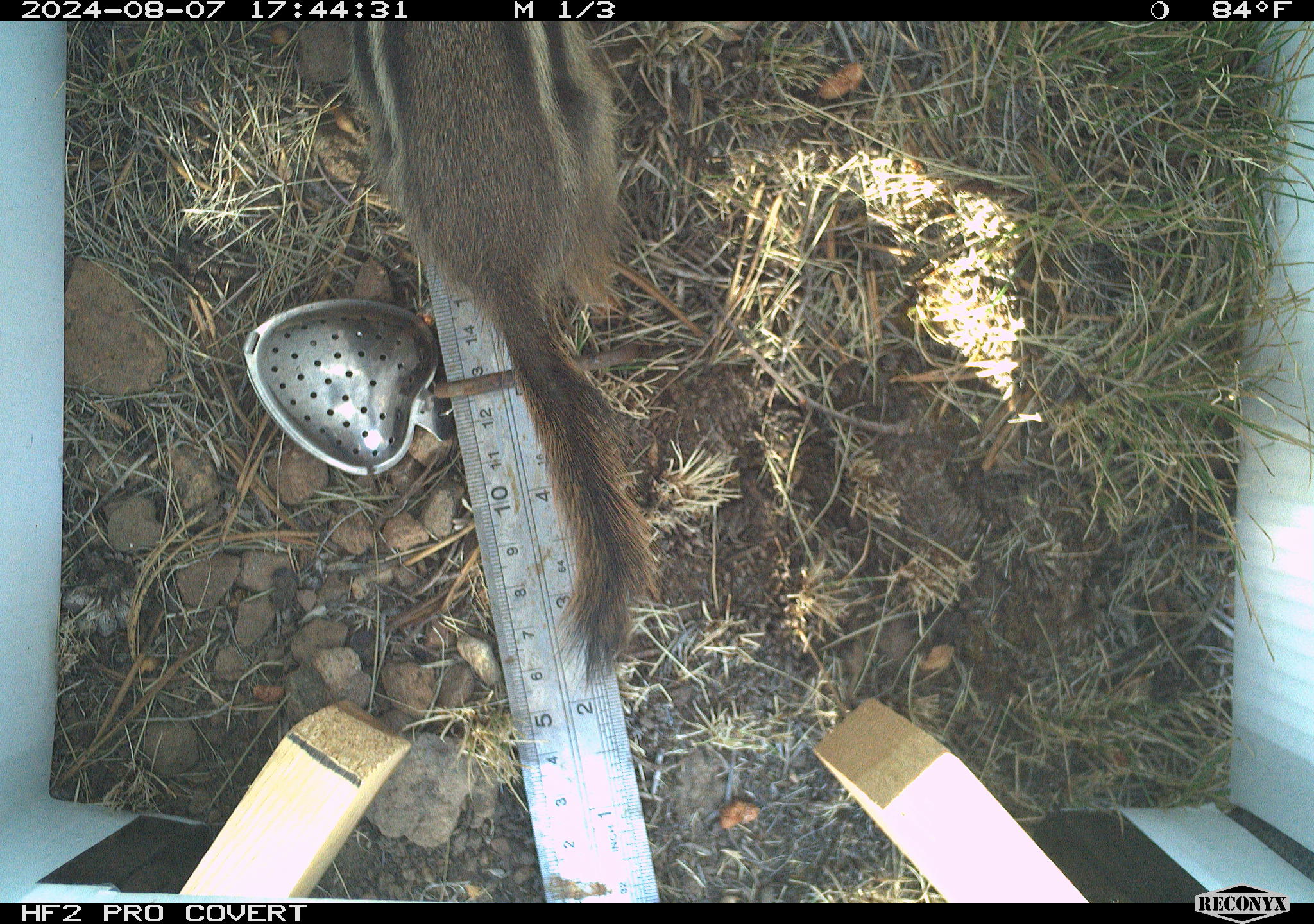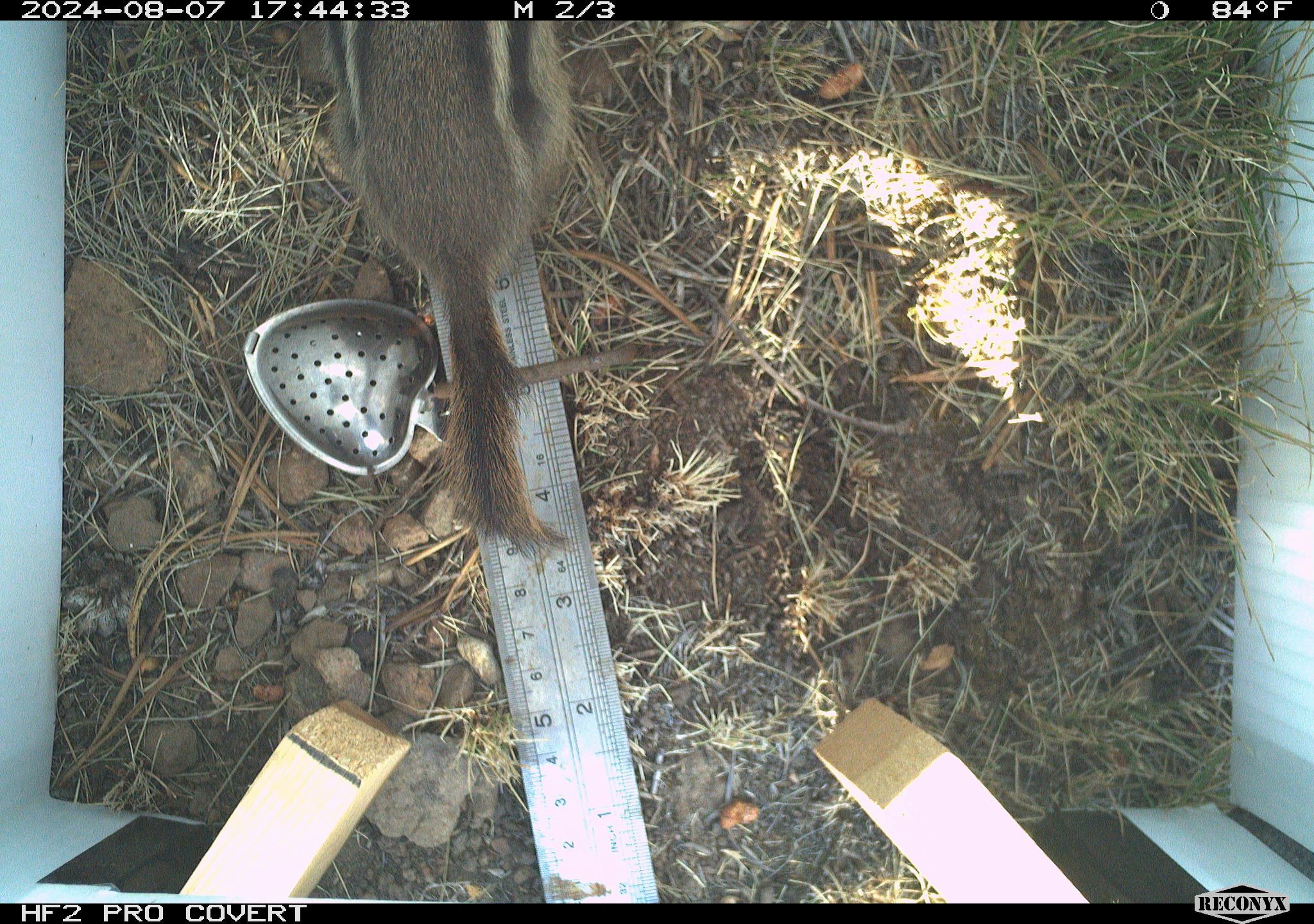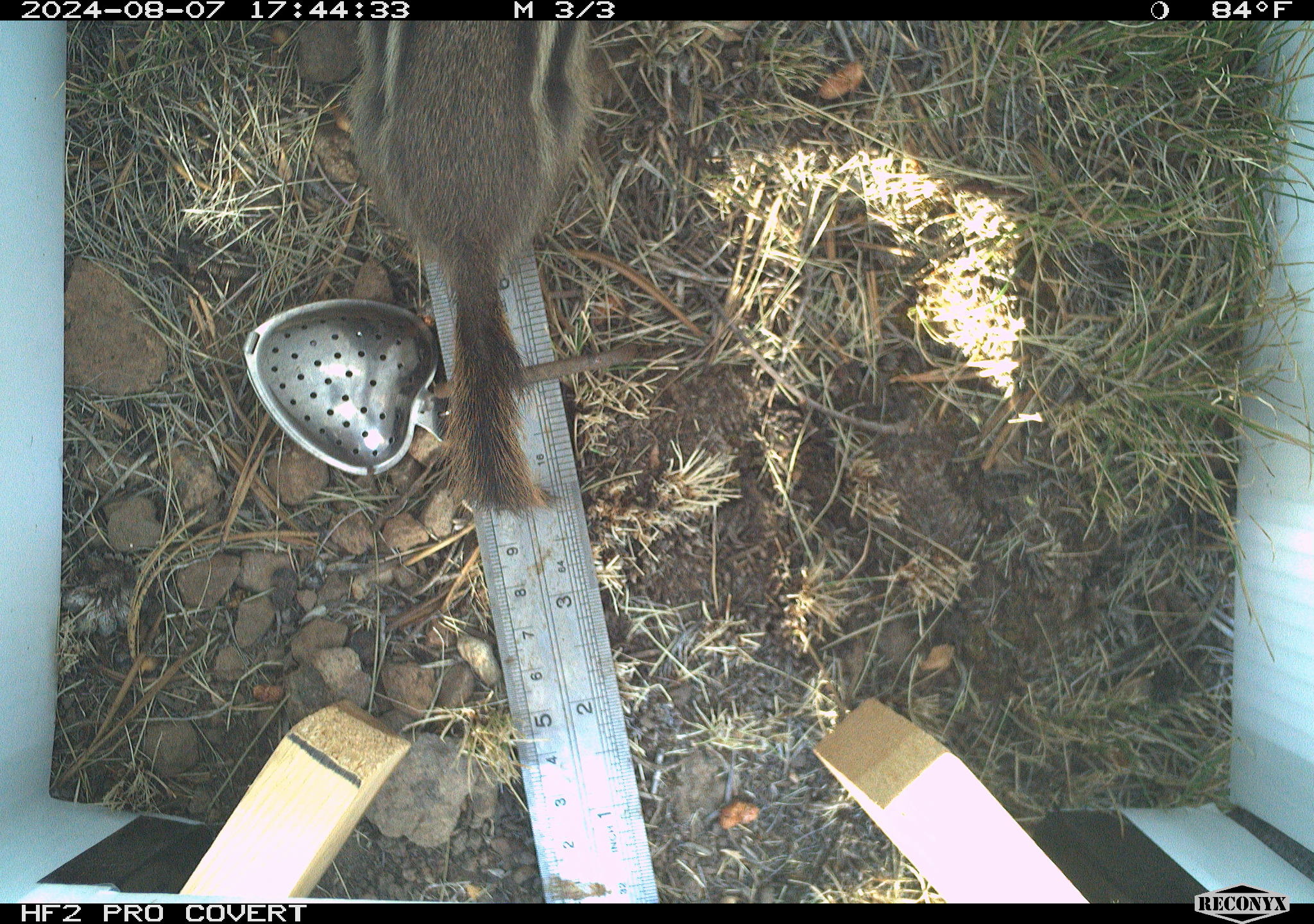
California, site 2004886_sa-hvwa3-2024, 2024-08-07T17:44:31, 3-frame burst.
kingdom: Animalia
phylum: Chordata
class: Mammalia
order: Rodentia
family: Sciuridae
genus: Callospermophilus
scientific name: Callospermophilus lateralis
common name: golden mantled ground squirrel